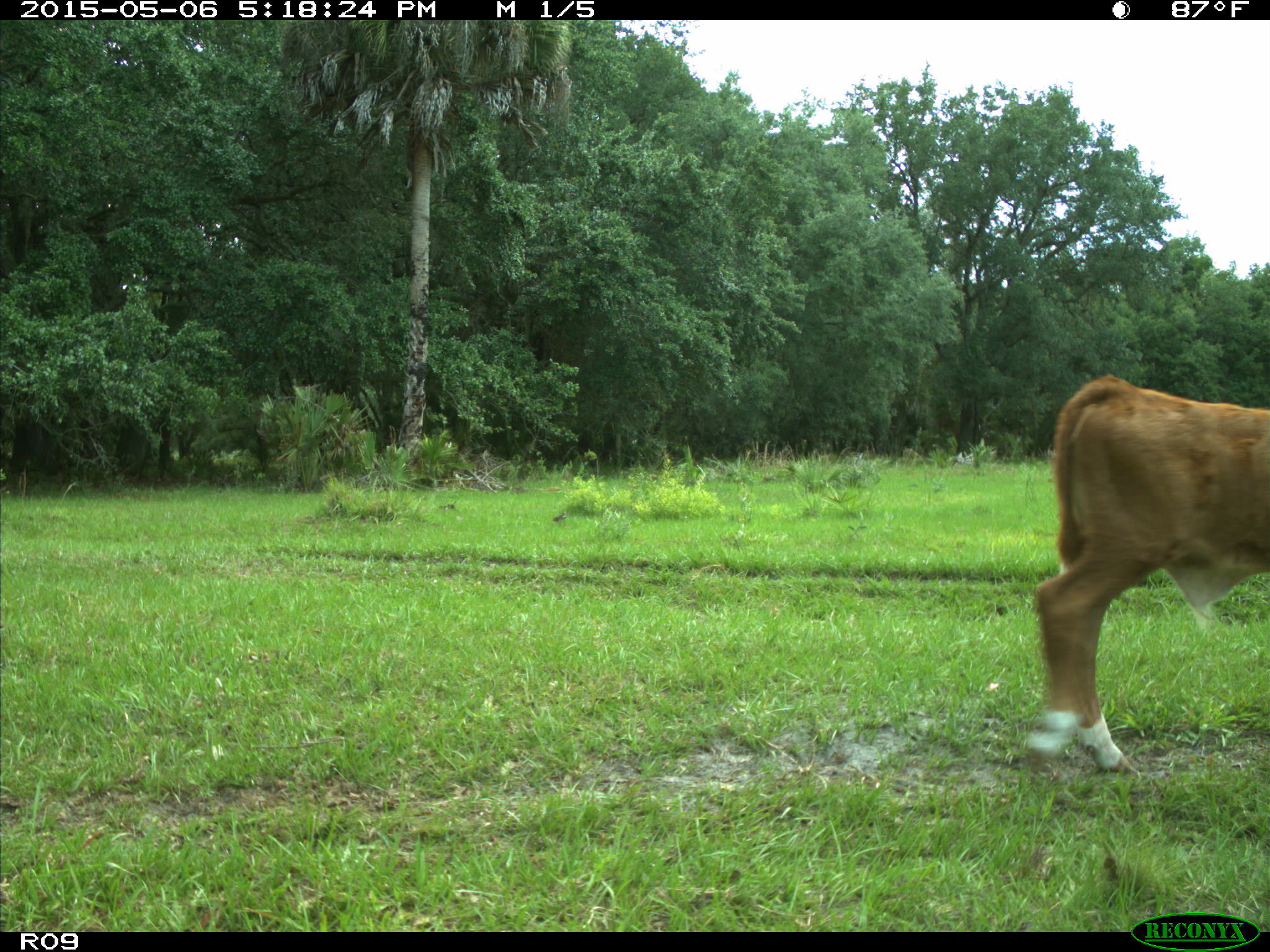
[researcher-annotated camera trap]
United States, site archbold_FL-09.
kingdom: Animalia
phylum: Chordata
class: Mammalia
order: Artiodactyla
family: Bovidae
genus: Bos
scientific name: Bos taurus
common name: domestic cow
Bos taurus (domestic cow).